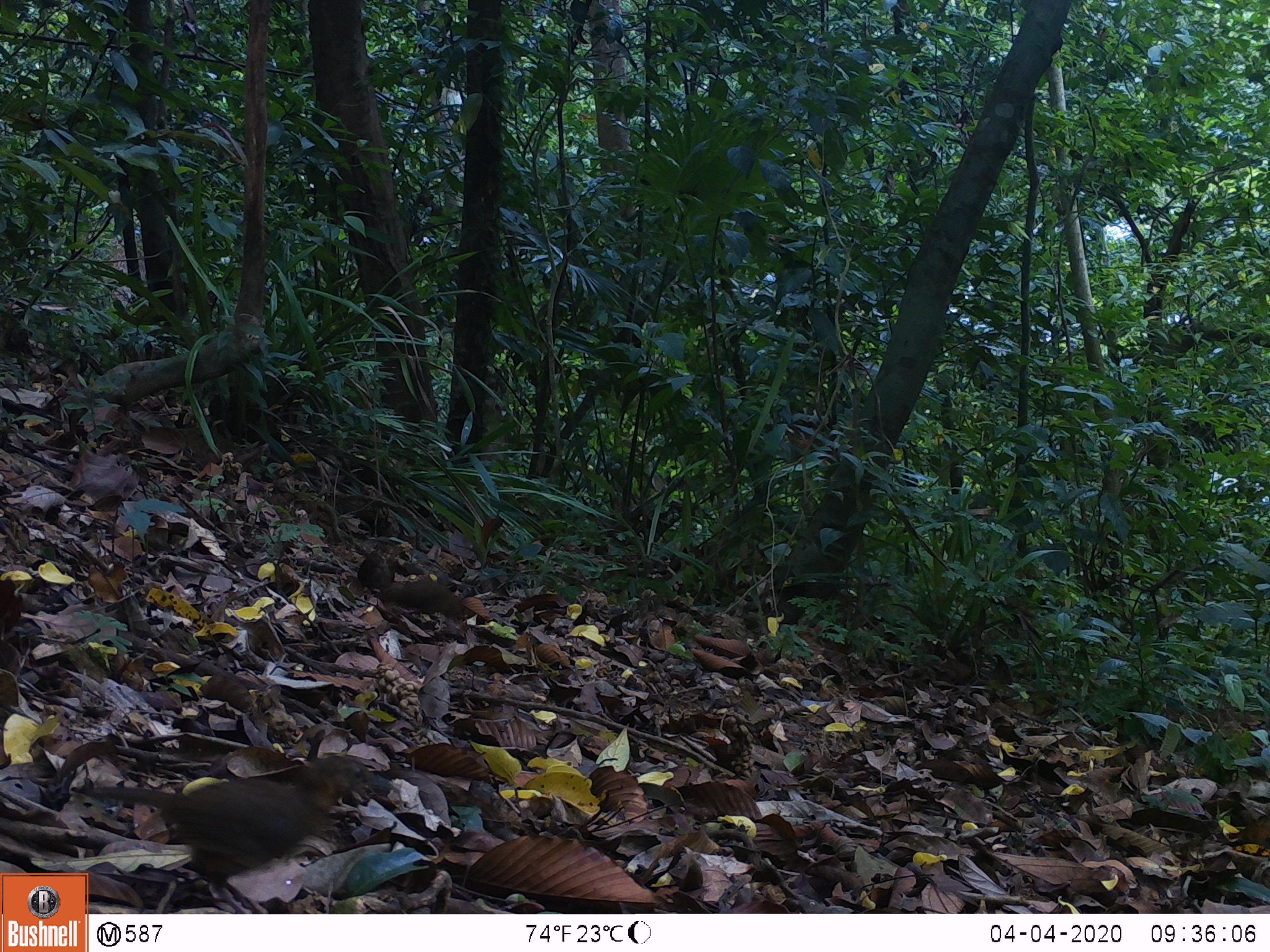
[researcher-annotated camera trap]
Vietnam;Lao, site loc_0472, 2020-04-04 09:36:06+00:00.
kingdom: Animalia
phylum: Chordata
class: Aves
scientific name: Aves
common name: bird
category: unidentified bird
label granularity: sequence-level